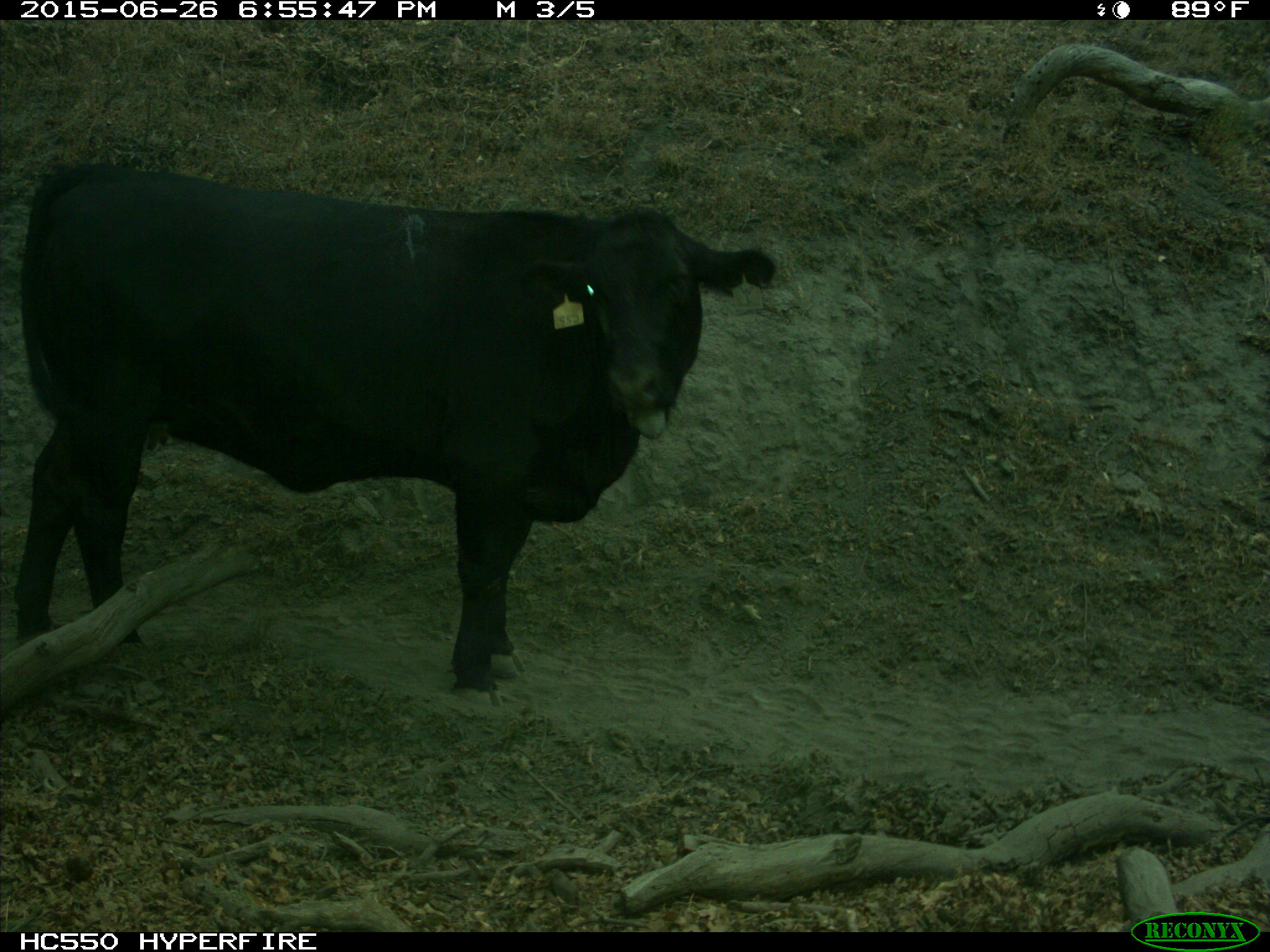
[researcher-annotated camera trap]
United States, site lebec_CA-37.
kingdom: Animalia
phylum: Chordata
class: Mammalia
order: Artiodactyla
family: Bovidae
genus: Bos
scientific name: Bos taurus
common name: domestic cow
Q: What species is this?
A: Bos taurus (domestic cow).